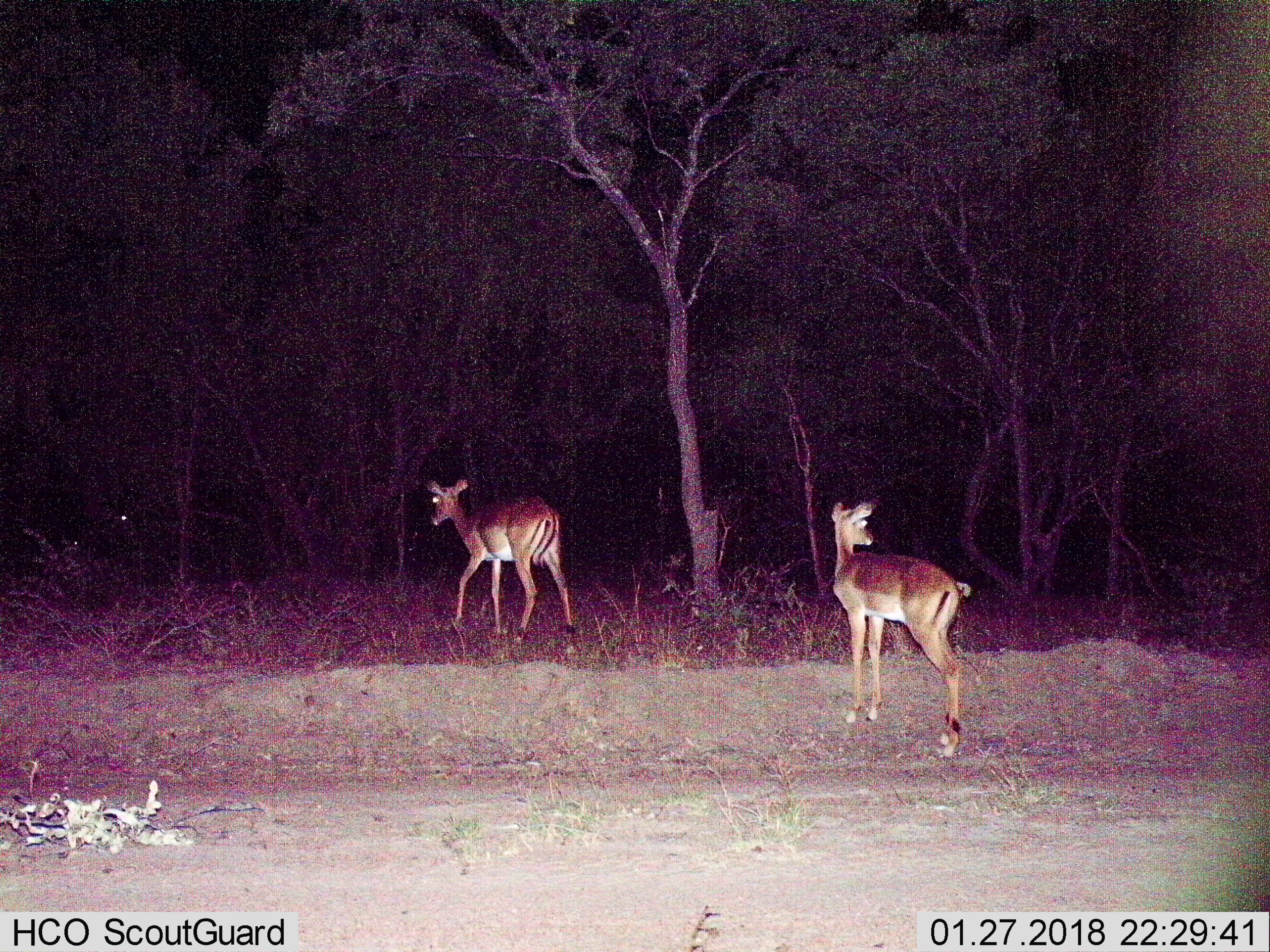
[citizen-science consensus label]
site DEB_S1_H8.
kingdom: Animalia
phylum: Chordata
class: Mammalia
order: Artiodactyla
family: Bovidae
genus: Aepyceros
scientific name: Aepyceros melampus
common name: impala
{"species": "impala (Aepyceros melampus)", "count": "2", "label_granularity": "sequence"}